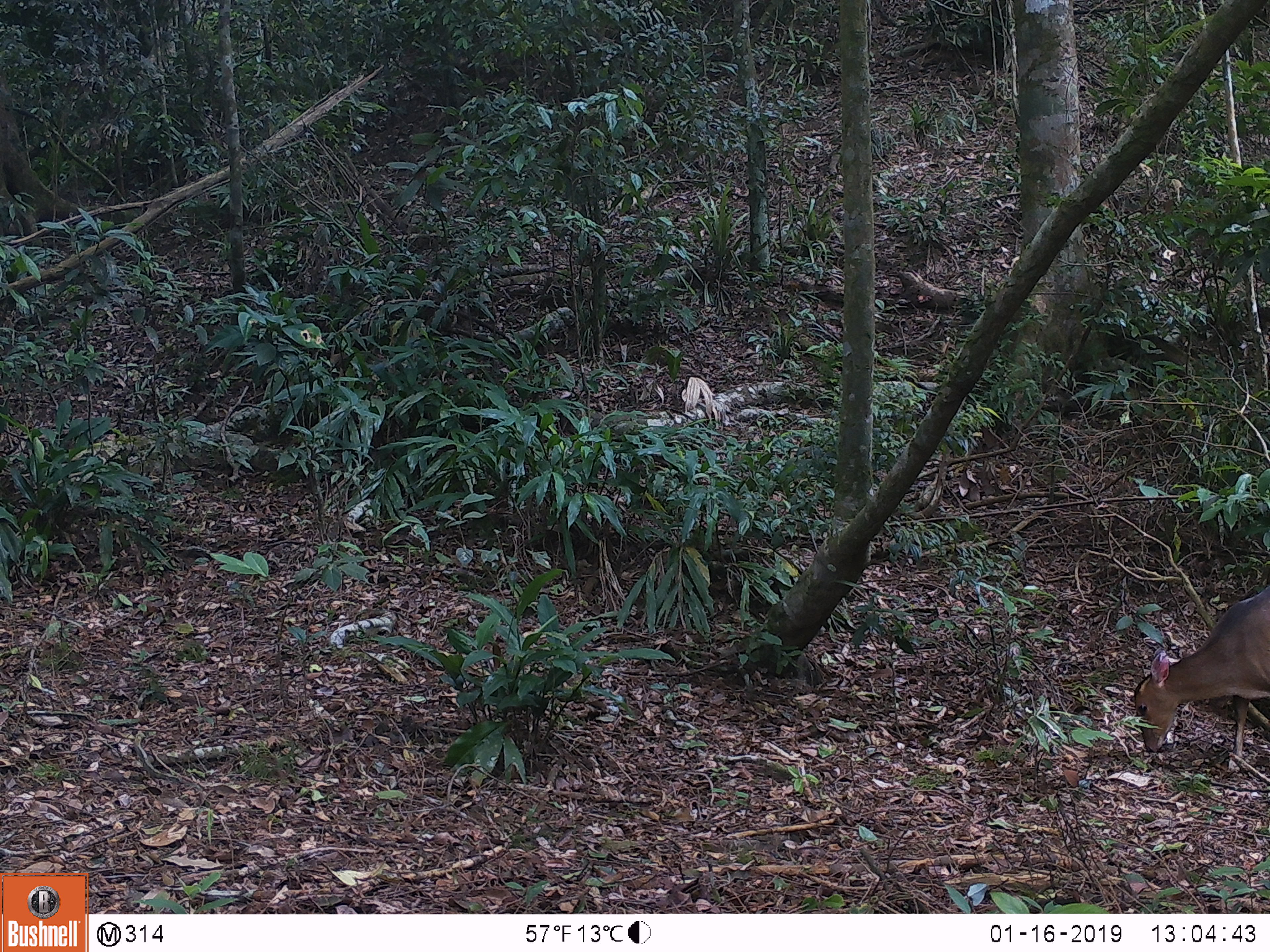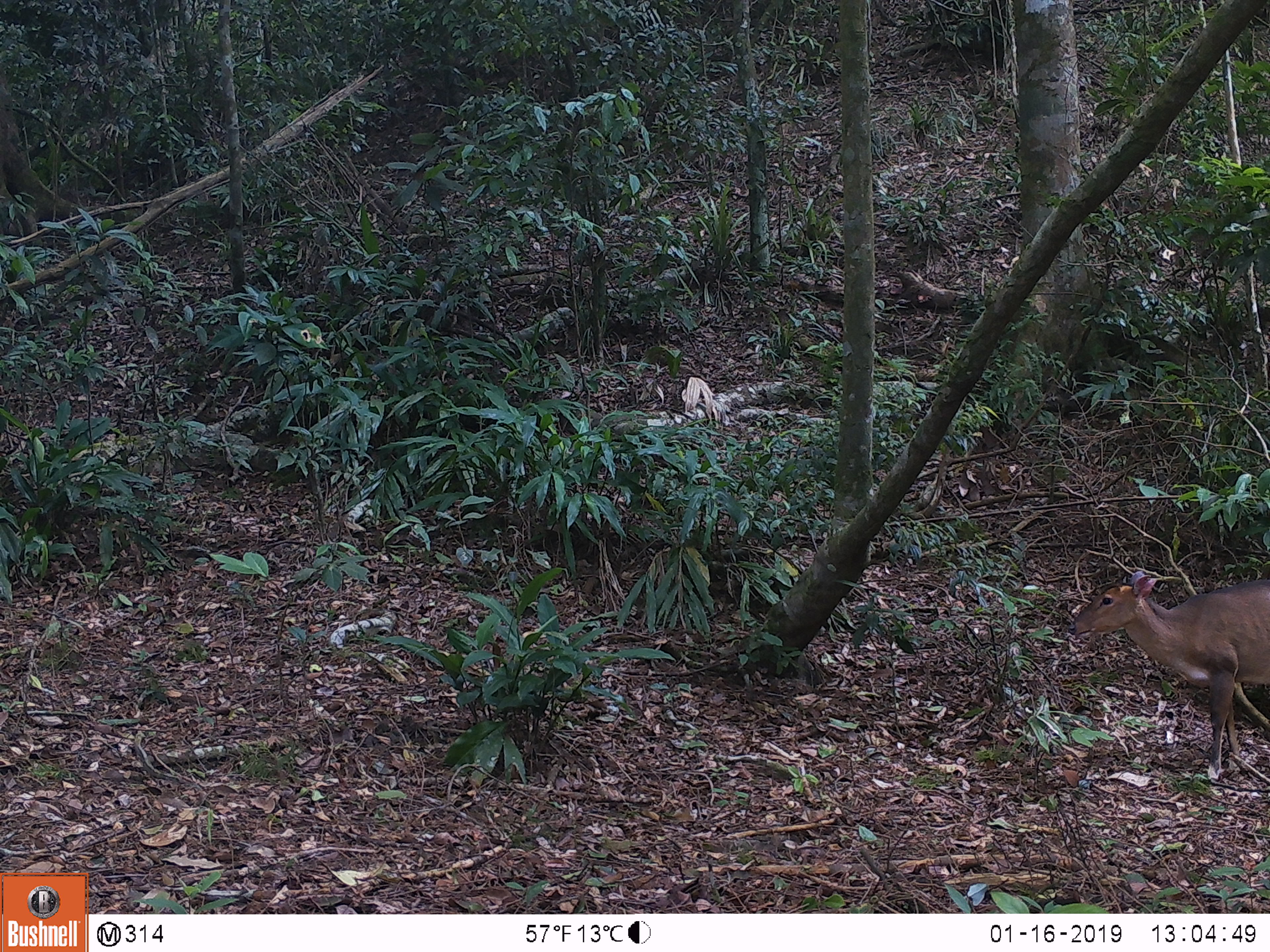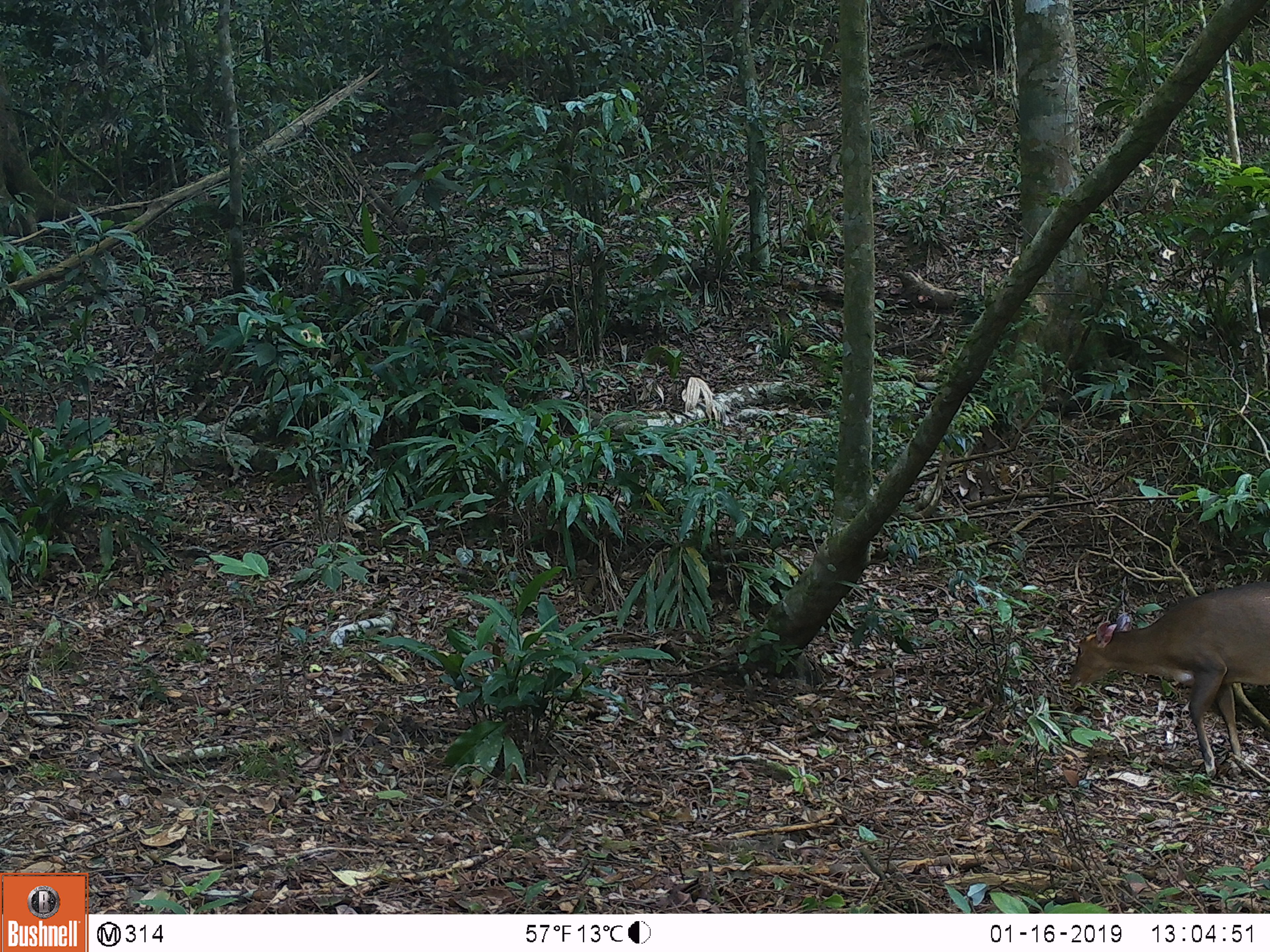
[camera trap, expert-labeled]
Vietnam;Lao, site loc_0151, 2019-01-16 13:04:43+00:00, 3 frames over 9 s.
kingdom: Animalia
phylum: Chordata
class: Mammalia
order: Artiodactyla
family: Cervidae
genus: Muntiacus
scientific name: Muntiacus vuquangensis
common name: large-antlered muntjac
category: large antlered muntjac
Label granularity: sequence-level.